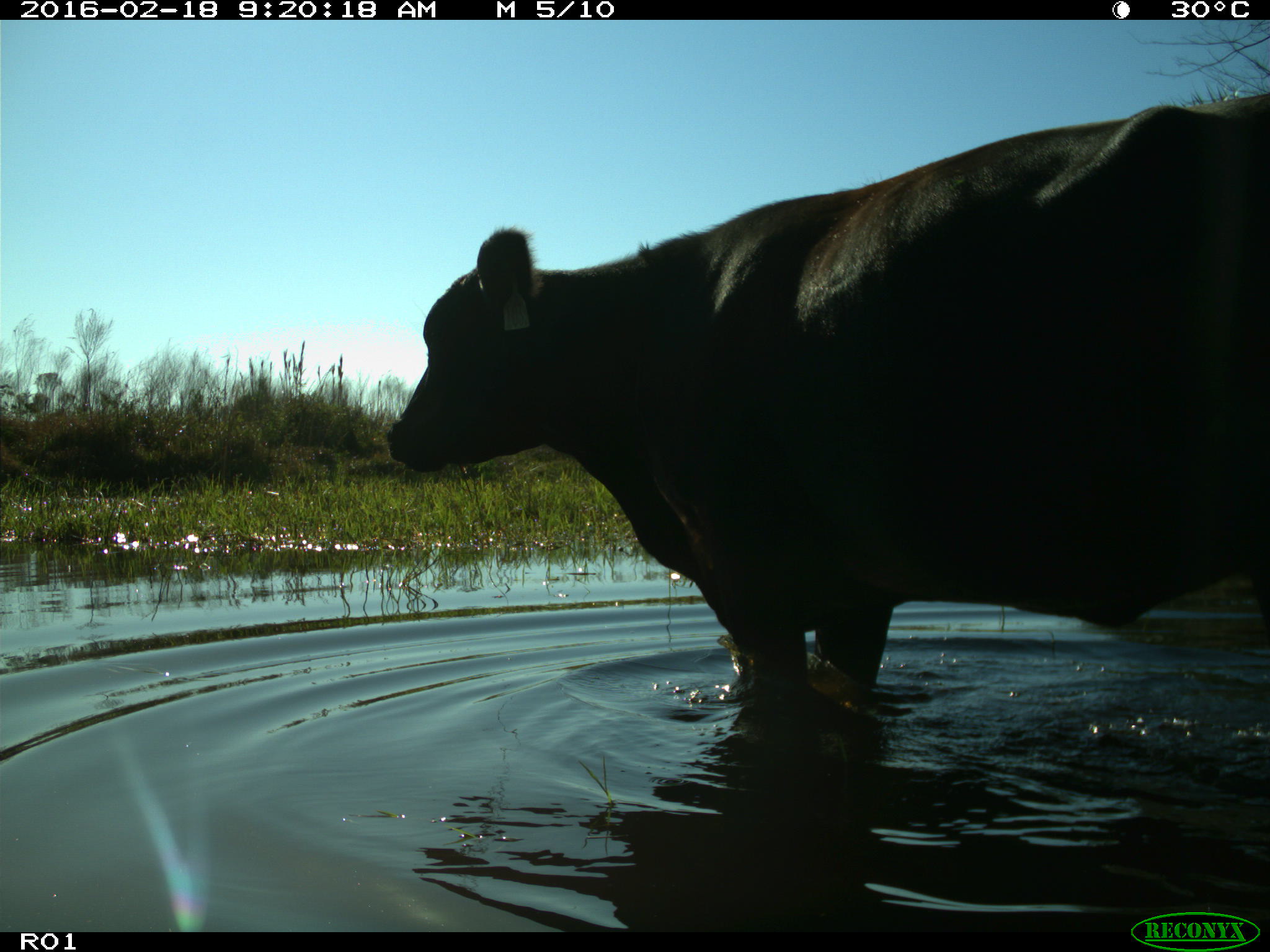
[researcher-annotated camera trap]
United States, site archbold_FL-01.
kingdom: Animalia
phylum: Chordata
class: Mammalia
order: Artiodactyla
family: Bovidae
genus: Bos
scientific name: Bos taurus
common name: domestic cow